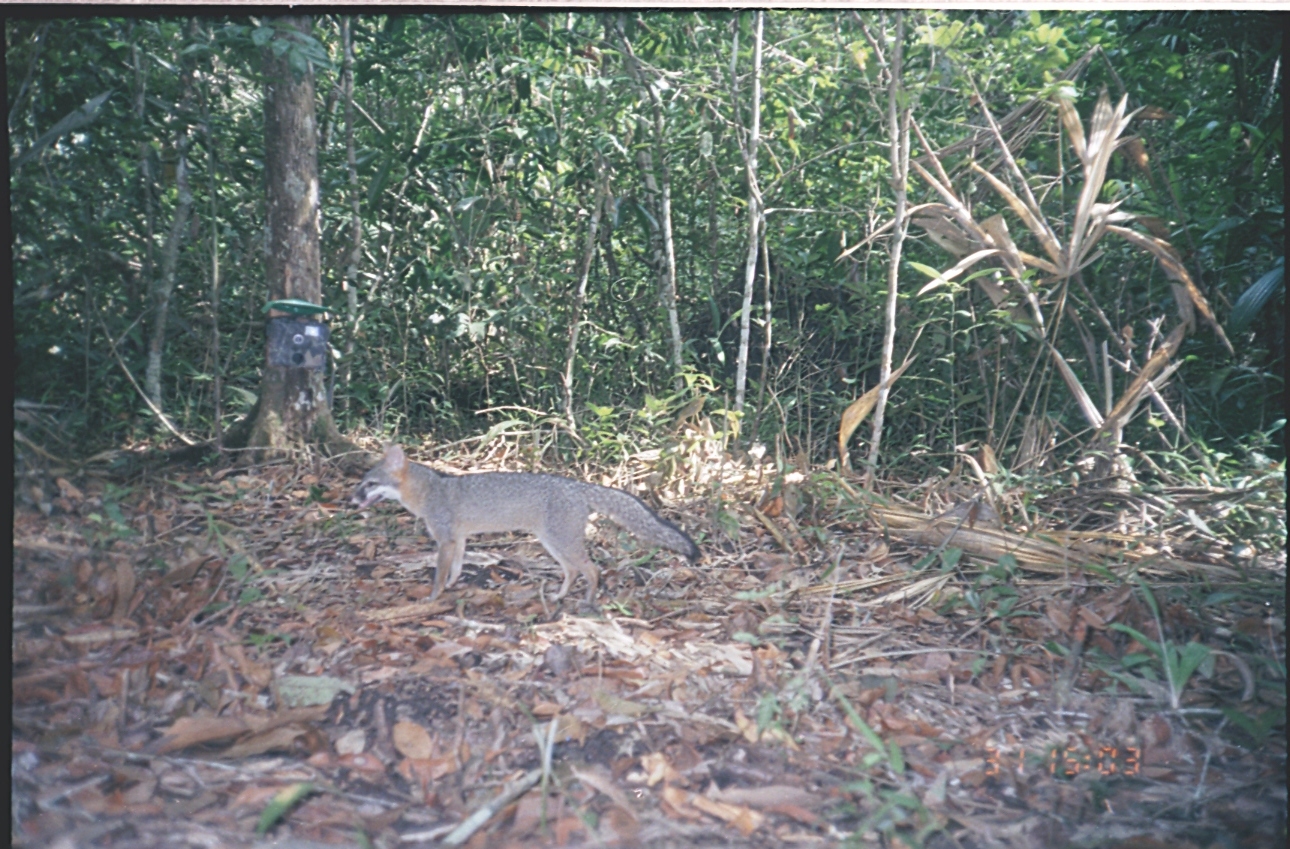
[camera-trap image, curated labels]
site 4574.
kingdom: Animalia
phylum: Chordata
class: Mammalia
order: Carnivora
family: Canidae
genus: Urocyon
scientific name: Urocyon cinereoargenteus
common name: gray fox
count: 1